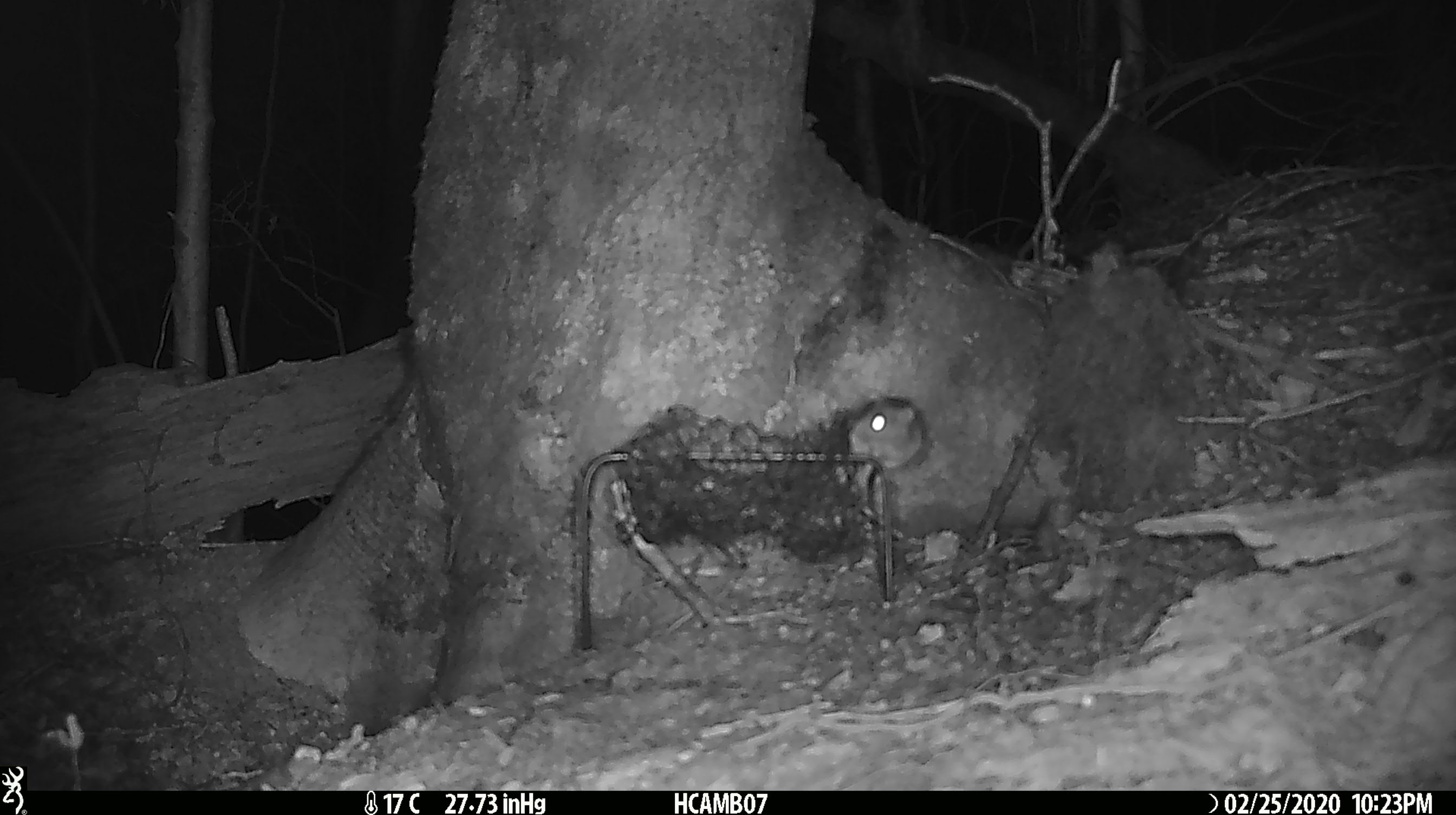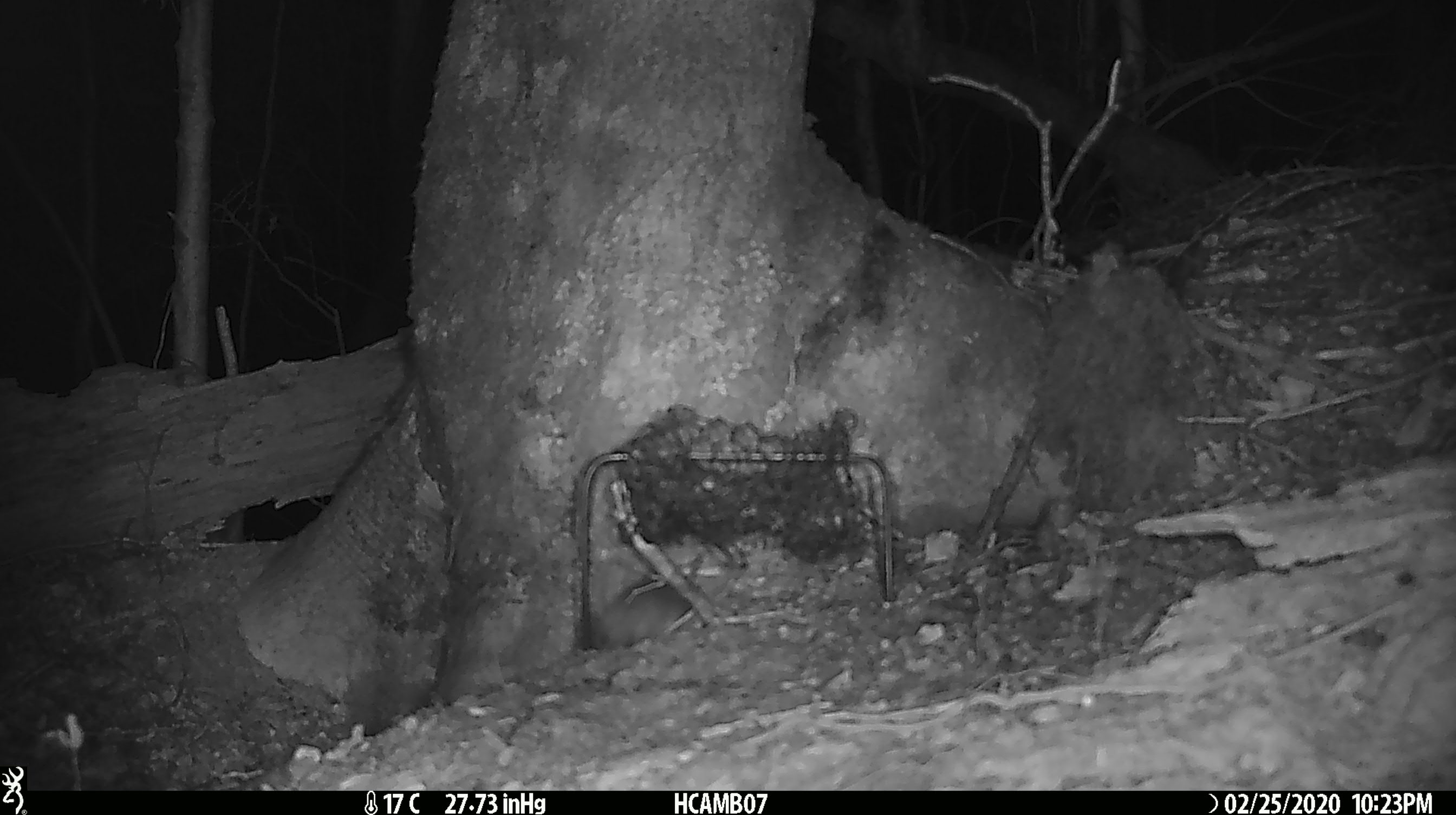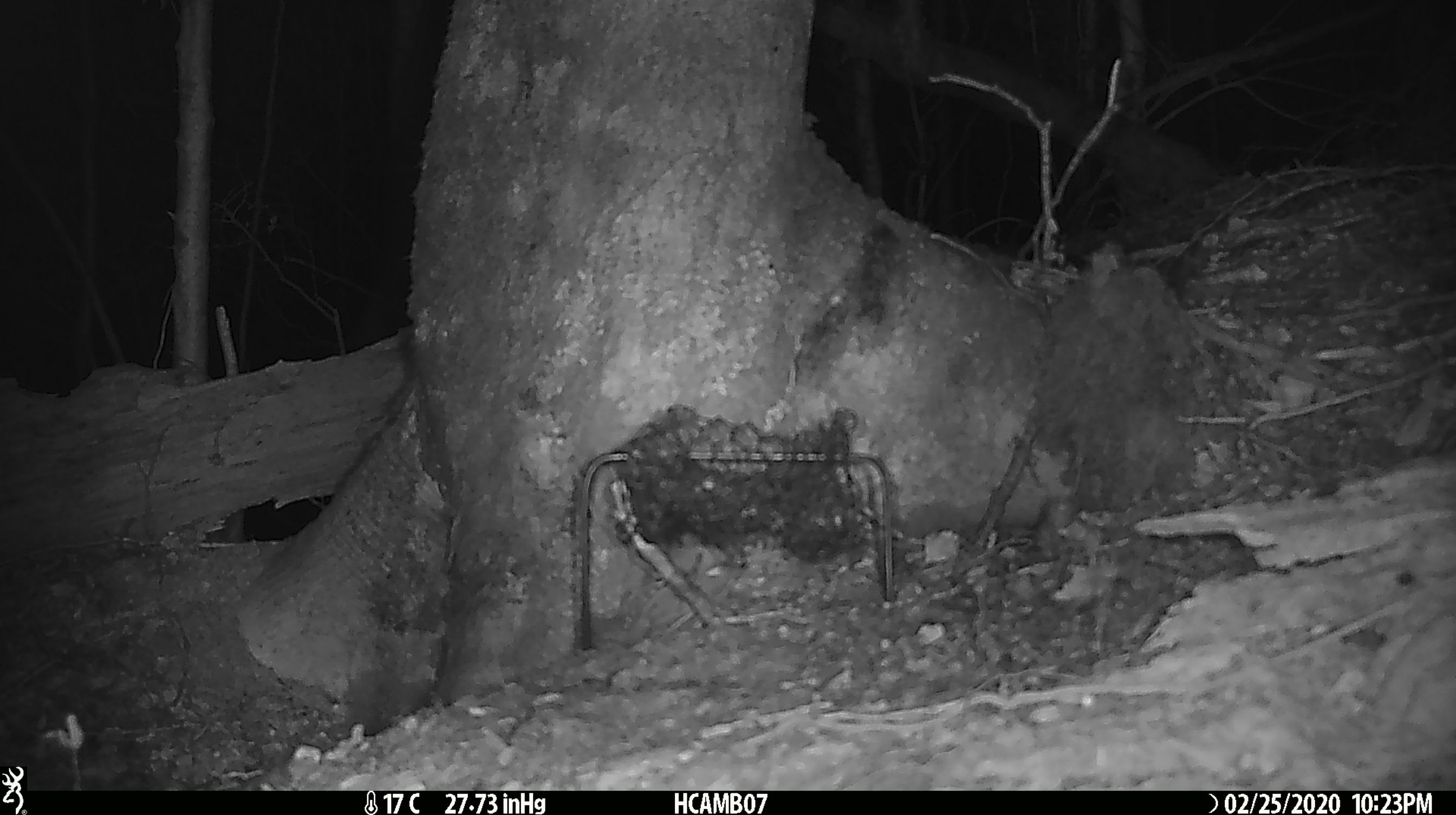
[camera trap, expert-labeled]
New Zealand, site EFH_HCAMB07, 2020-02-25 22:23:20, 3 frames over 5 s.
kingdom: Animalia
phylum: Chordata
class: Mammalia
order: Rodentia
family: Muridae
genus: Mus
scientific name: Mus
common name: mouse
Mouse (Mus).